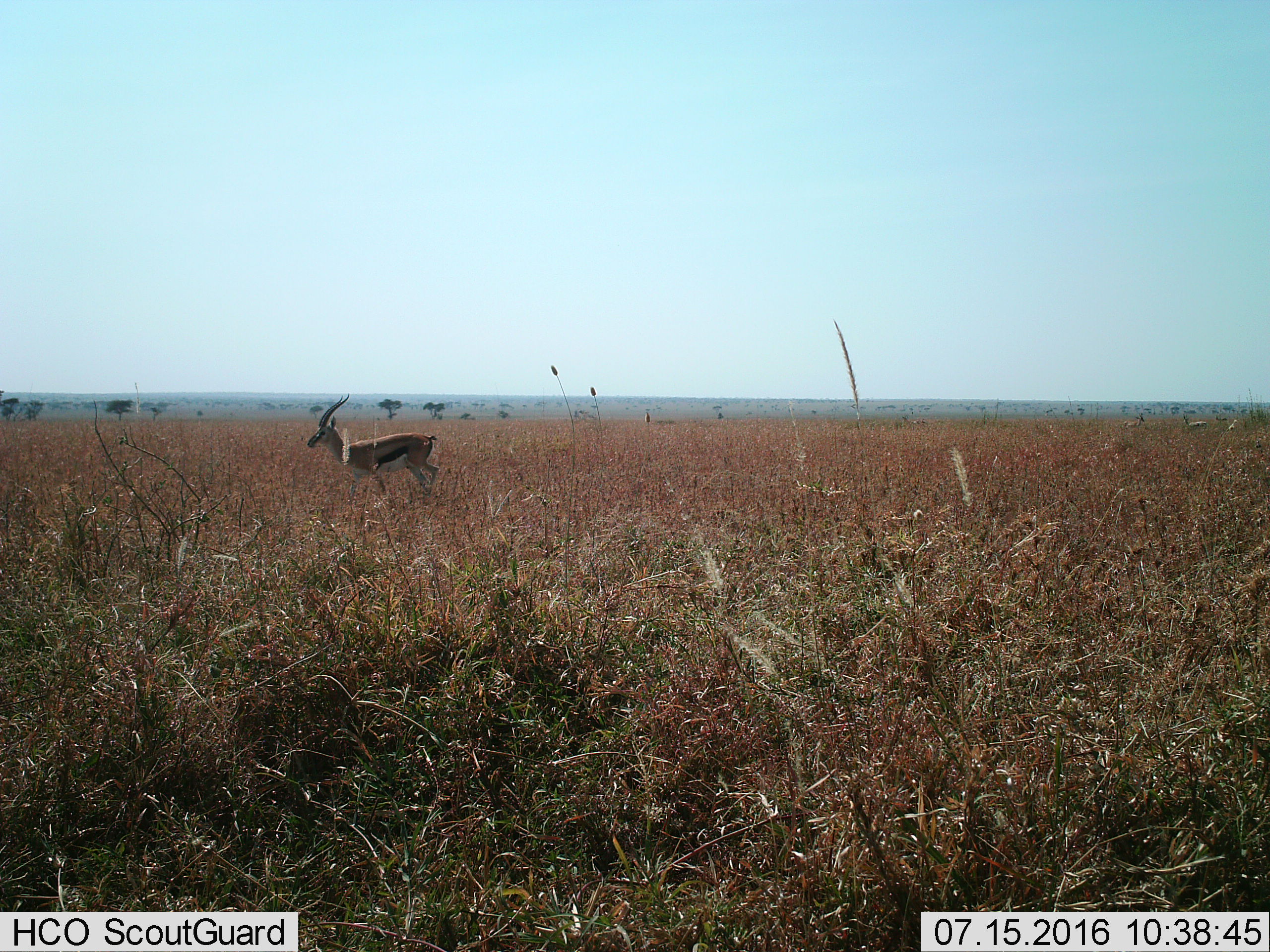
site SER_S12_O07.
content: unidentified animal